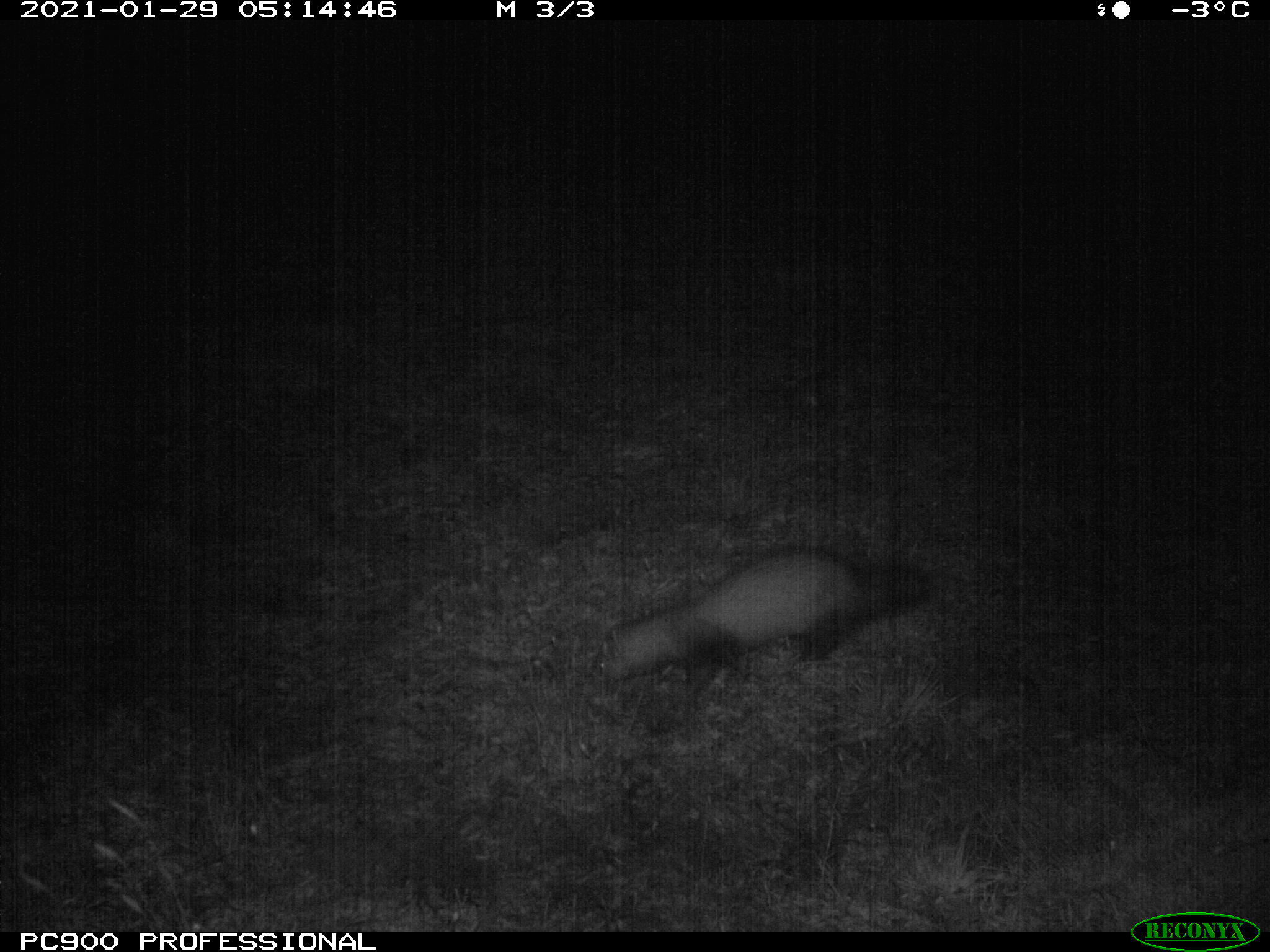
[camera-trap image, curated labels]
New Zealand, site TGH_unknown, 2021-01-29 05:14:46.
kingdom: Animalia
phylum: Chordata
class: Mammalia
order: Carnivora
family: Mustelidae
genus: Mustela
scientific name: Mustela furo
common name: ferret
Ferret (Mustela furo).